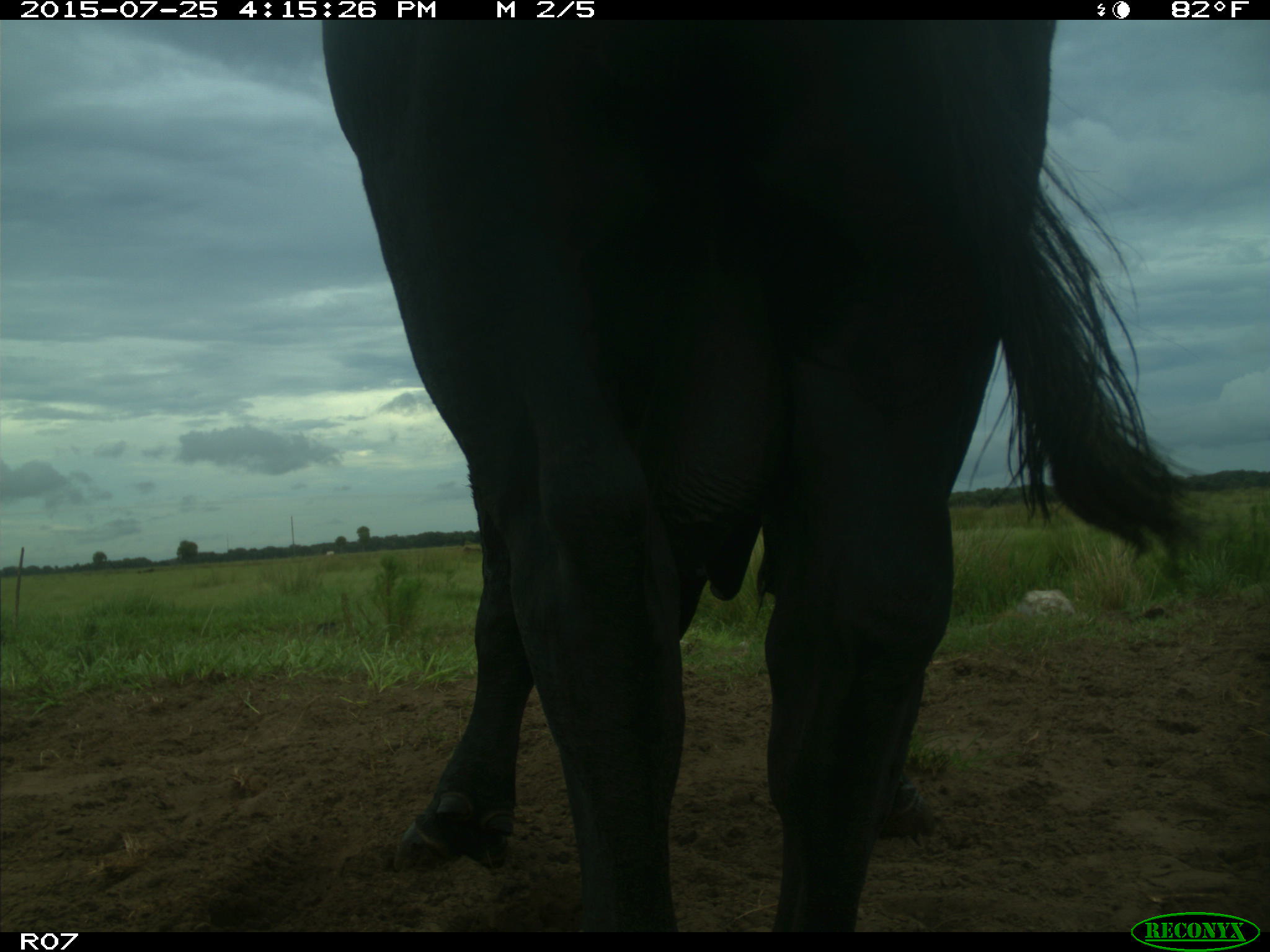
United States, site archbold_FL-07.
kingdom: Animalia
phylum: Chordata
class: Mammalia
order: Artiodactyla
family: Bovidae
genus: Bos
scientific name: Bos taurus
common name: domestic cow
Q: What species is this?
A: Bos taurus (domestic cow).